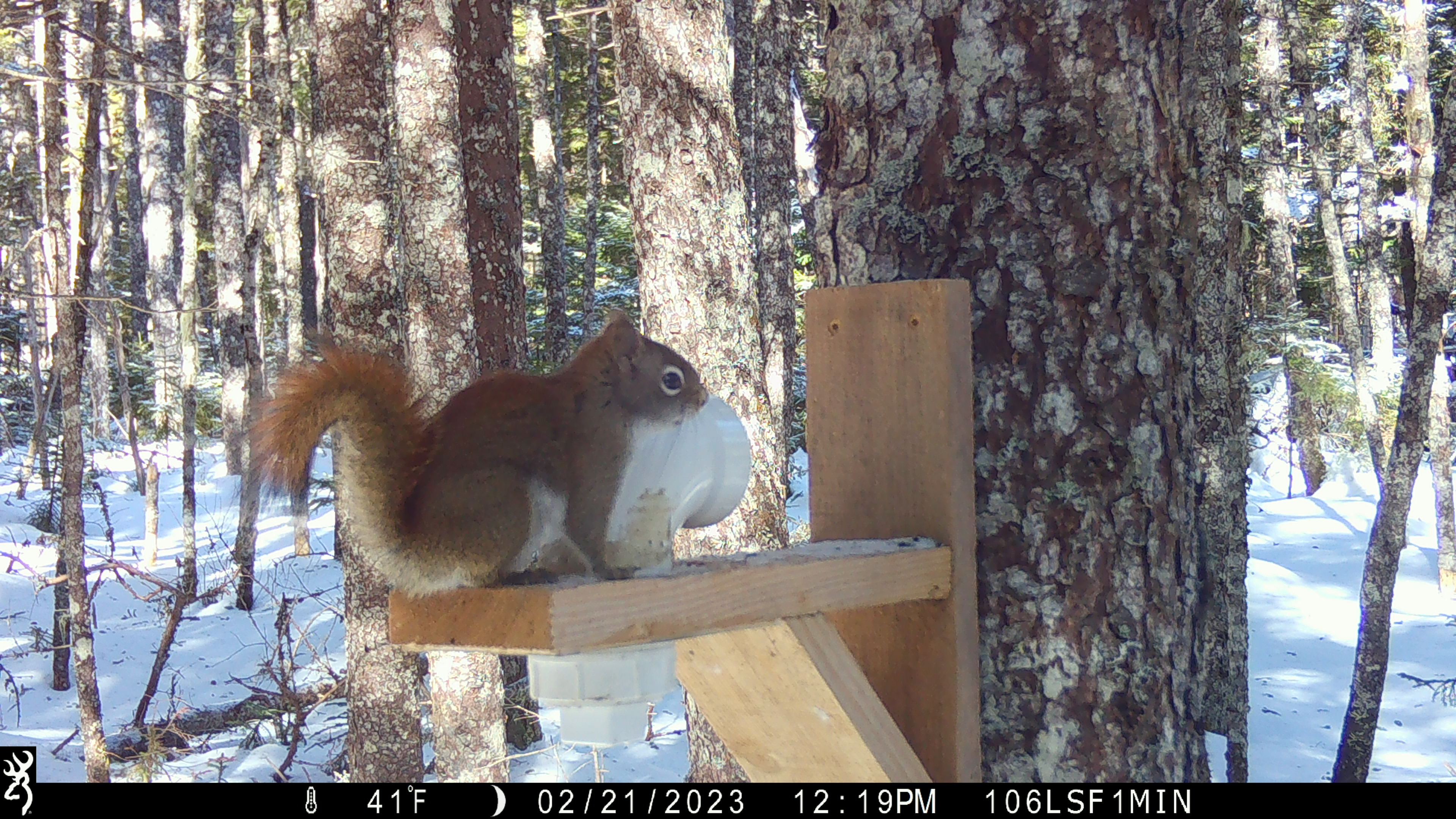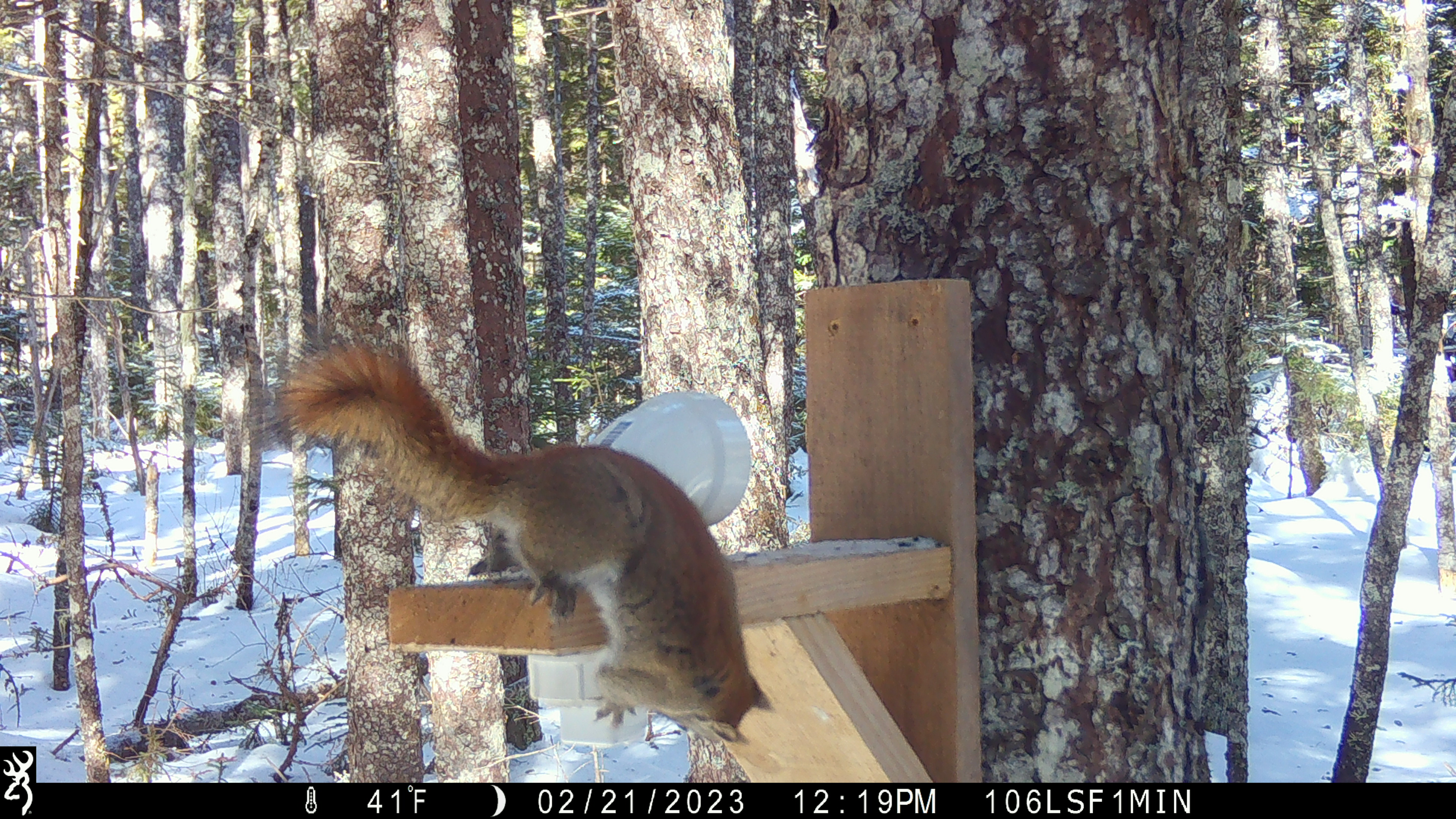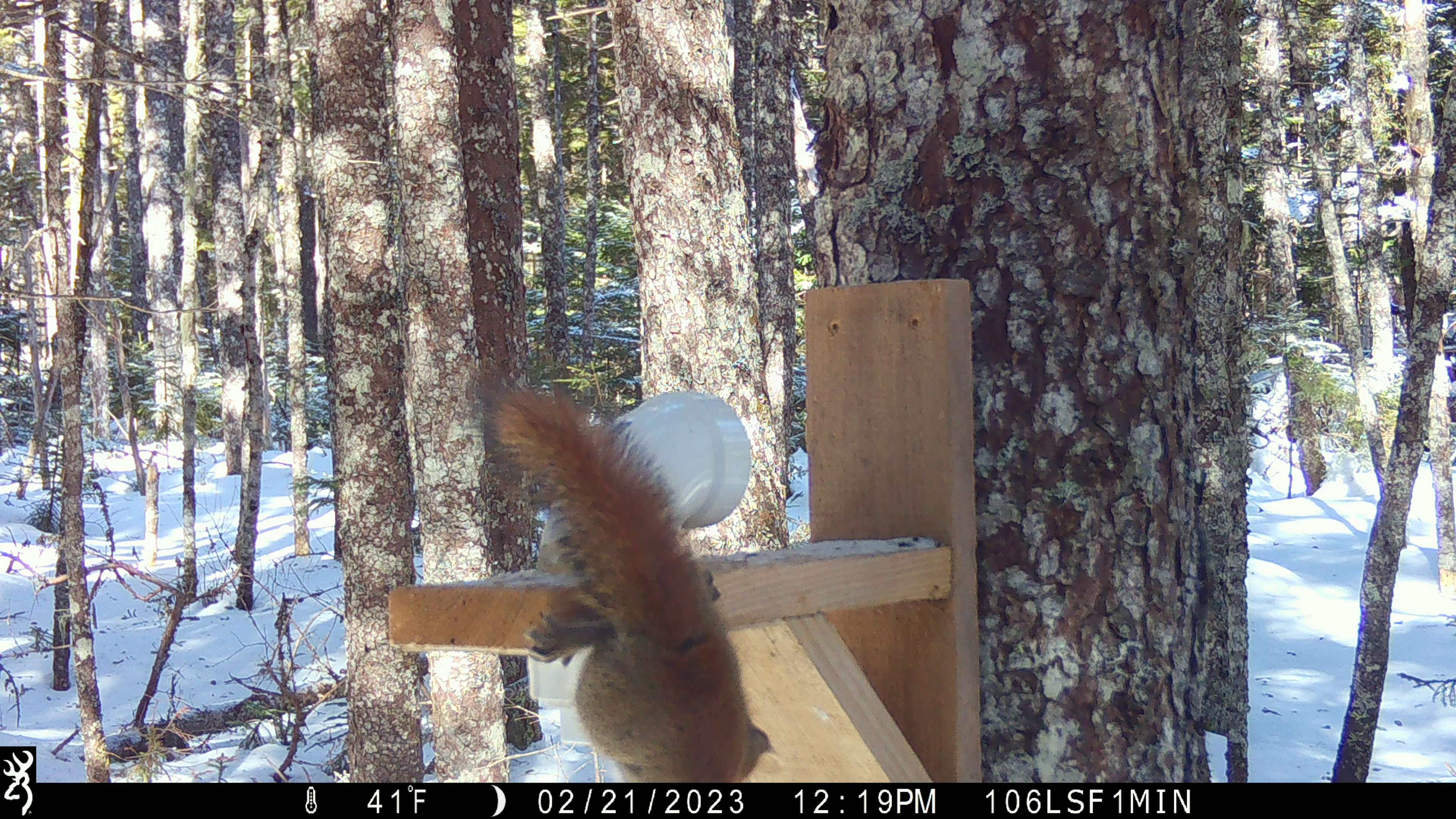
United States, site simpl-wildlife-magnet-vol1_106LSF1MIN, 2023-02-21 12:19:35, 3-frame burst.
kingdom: Animalia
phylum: Chordata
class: Mammalia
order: Rodentia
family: Sciuridae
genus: Tamiasciurus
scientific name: Tamiasciurus hudsonicus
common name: red squirrel